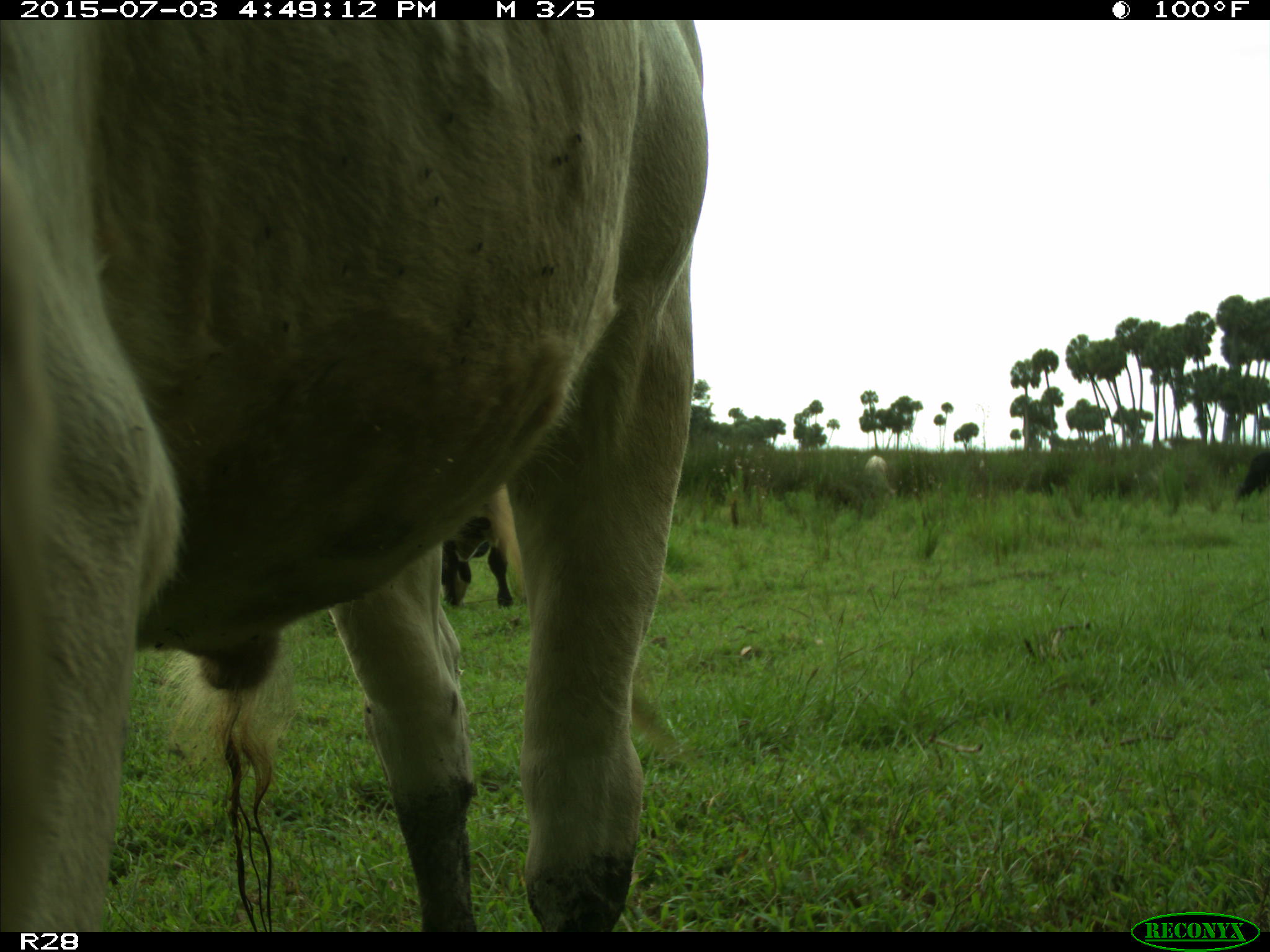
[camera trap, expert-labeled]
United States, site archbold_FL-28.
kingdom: Animalia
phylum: Chordata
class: Mammalia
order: Artiodactyla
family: Bovidae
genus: Bos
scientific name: Bos taurus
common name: domestic cow